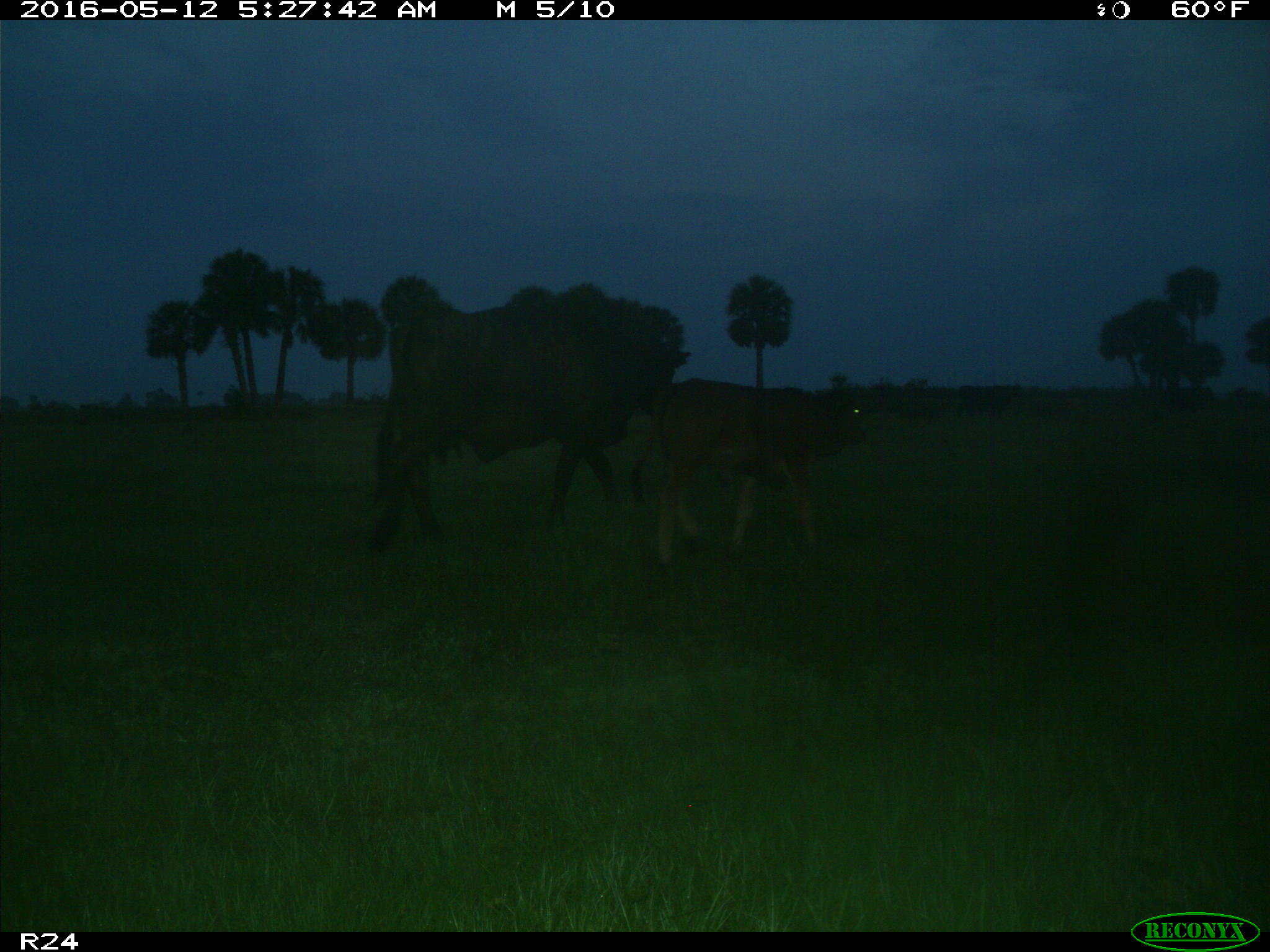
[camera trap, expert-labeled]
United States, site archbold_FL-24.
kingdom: Animalia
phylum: Chordata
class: Mammalia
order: Artiodactyla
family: Bovidae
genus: Bos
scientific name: Bos taurus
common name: domestic cow